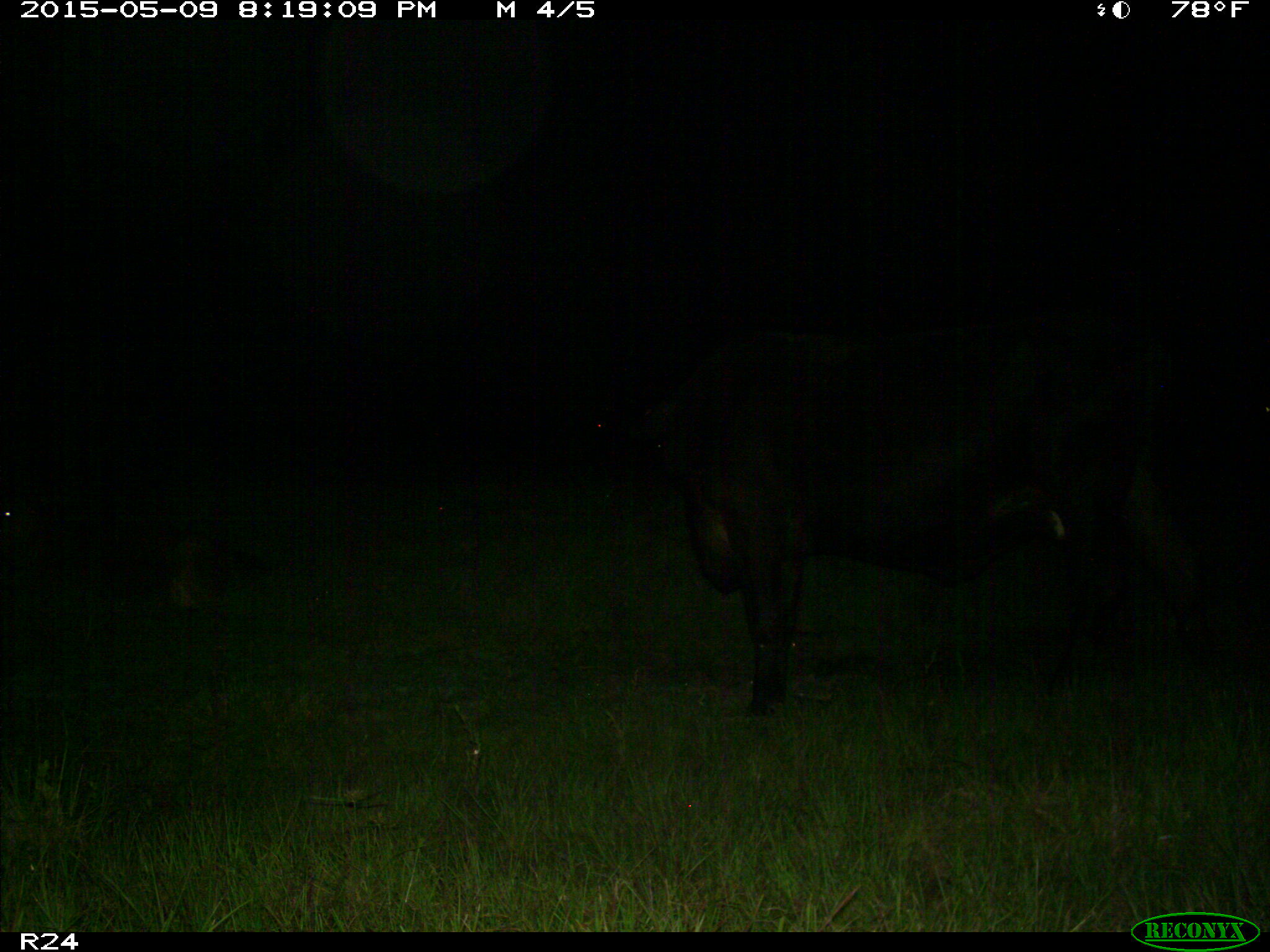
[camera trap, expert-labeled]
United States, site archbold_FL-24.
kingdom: Animalia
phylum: Chordata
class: Mammalia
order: Artiodactyla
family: Bovidae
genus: Bos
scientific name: Bos taurus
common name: domestic cow